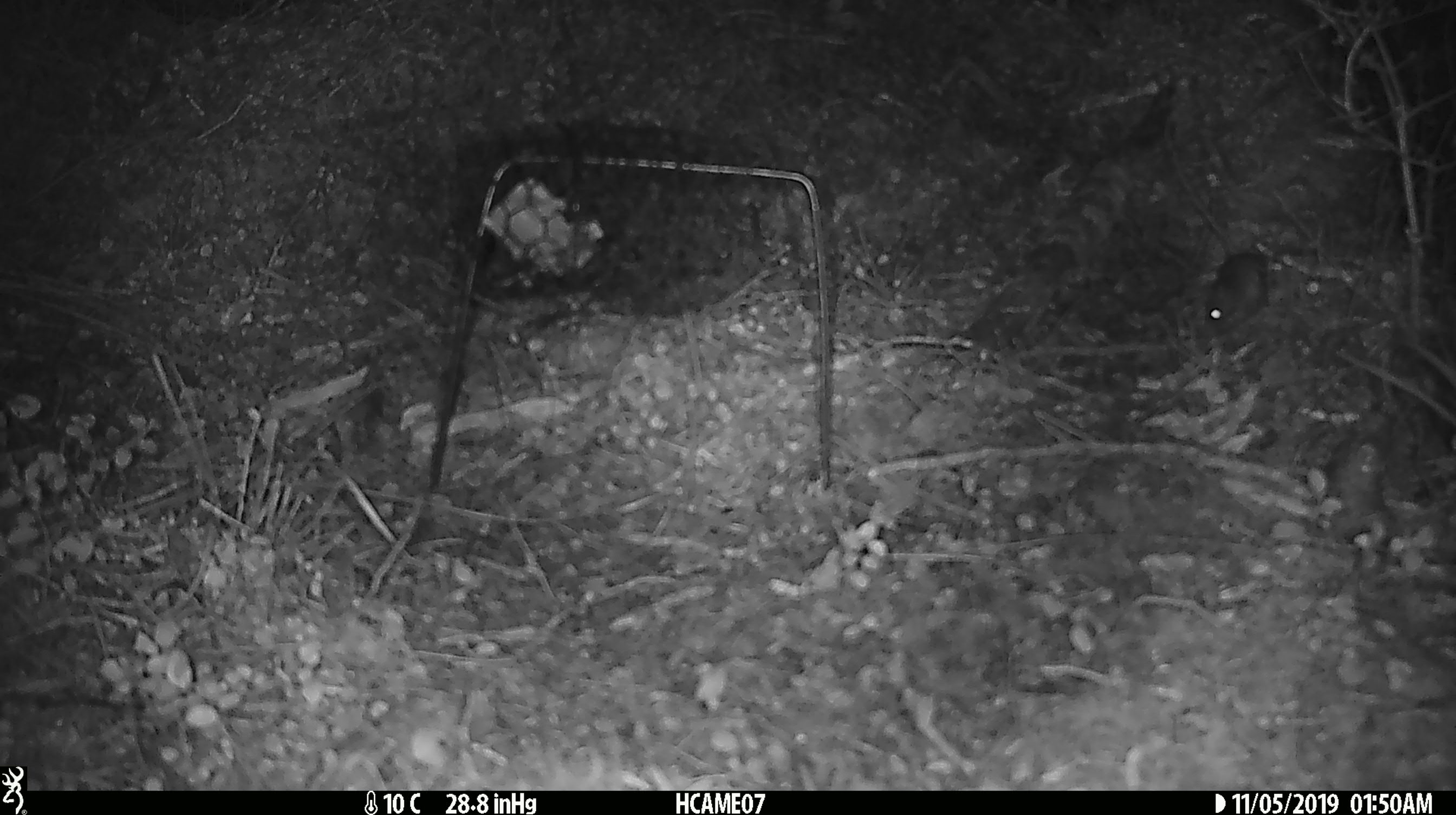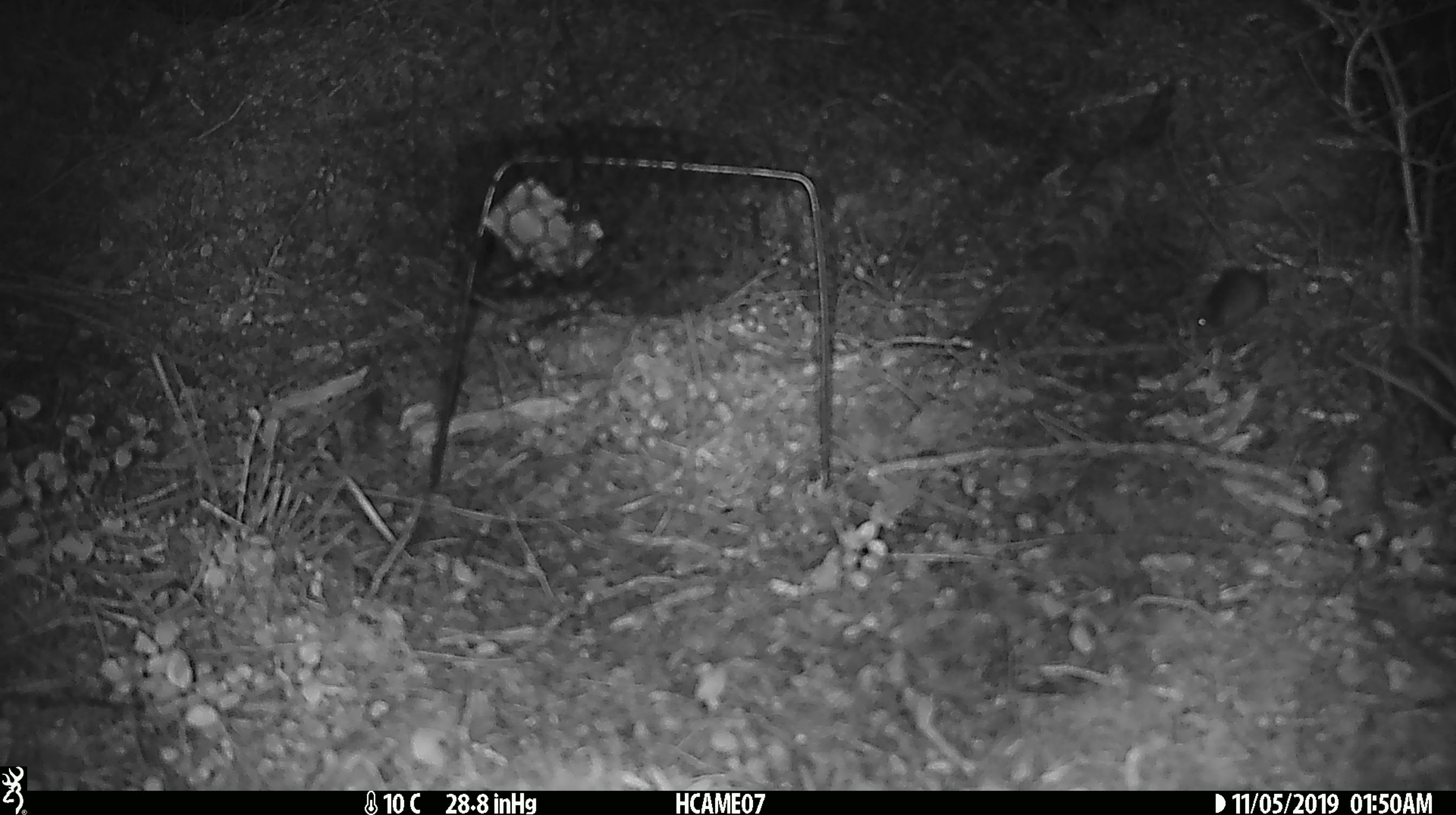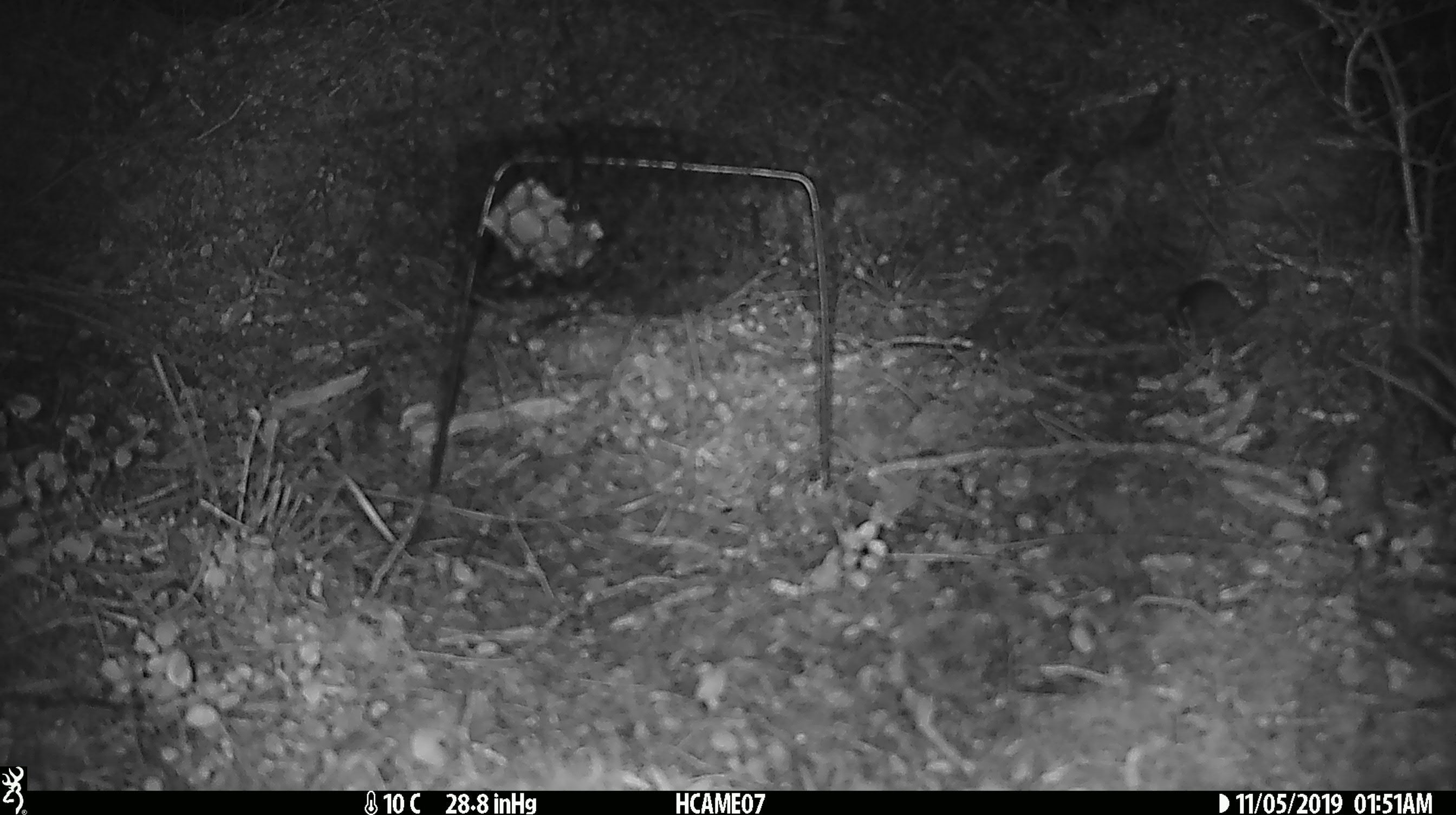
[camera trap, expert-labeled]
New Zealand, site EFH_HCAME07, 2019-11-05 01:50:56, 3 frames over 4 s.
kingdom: Animalia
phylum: Chordata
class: Mammalia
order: Rodentia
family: Muridae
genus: Mus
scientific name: Mus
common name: mouse